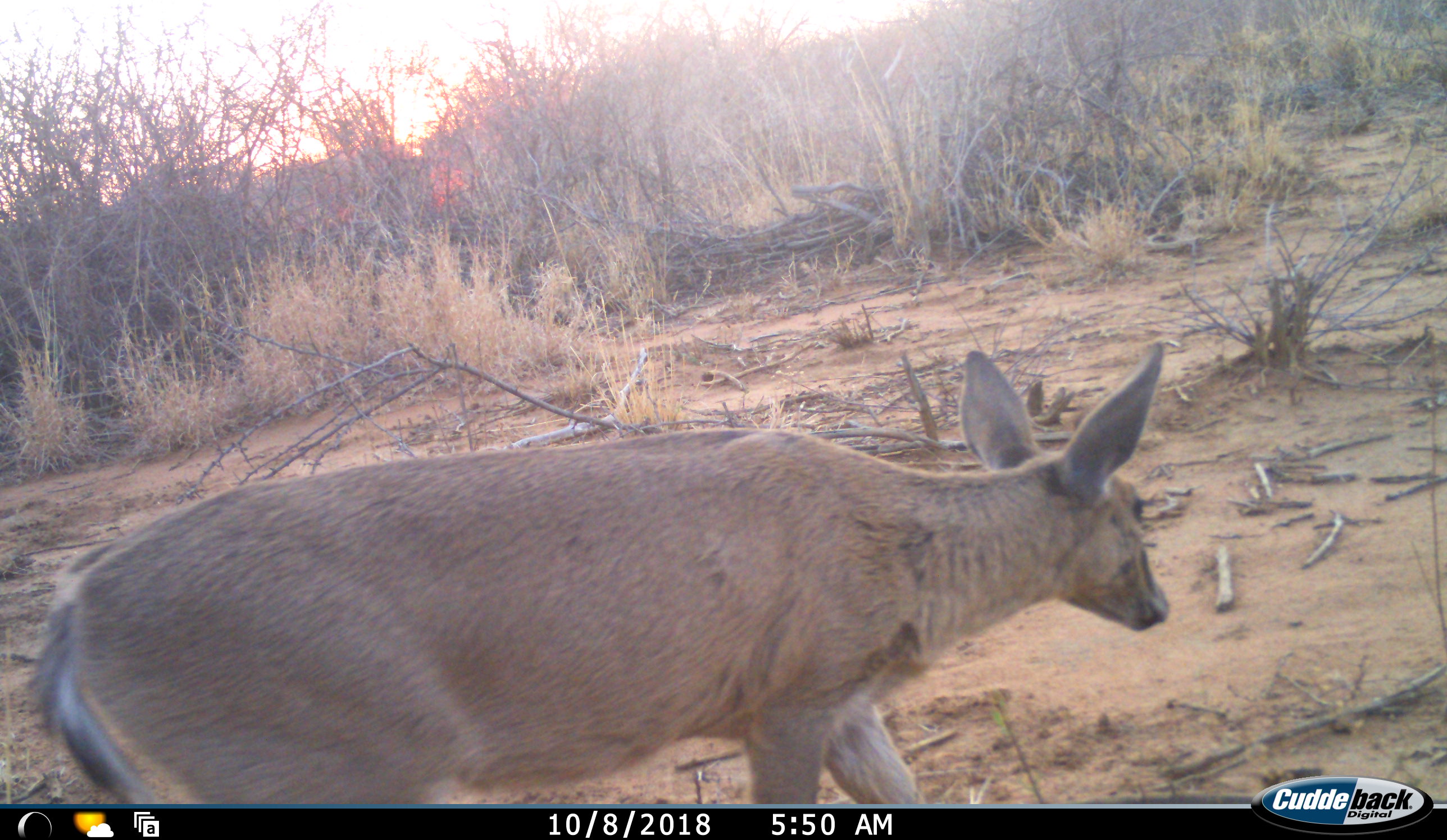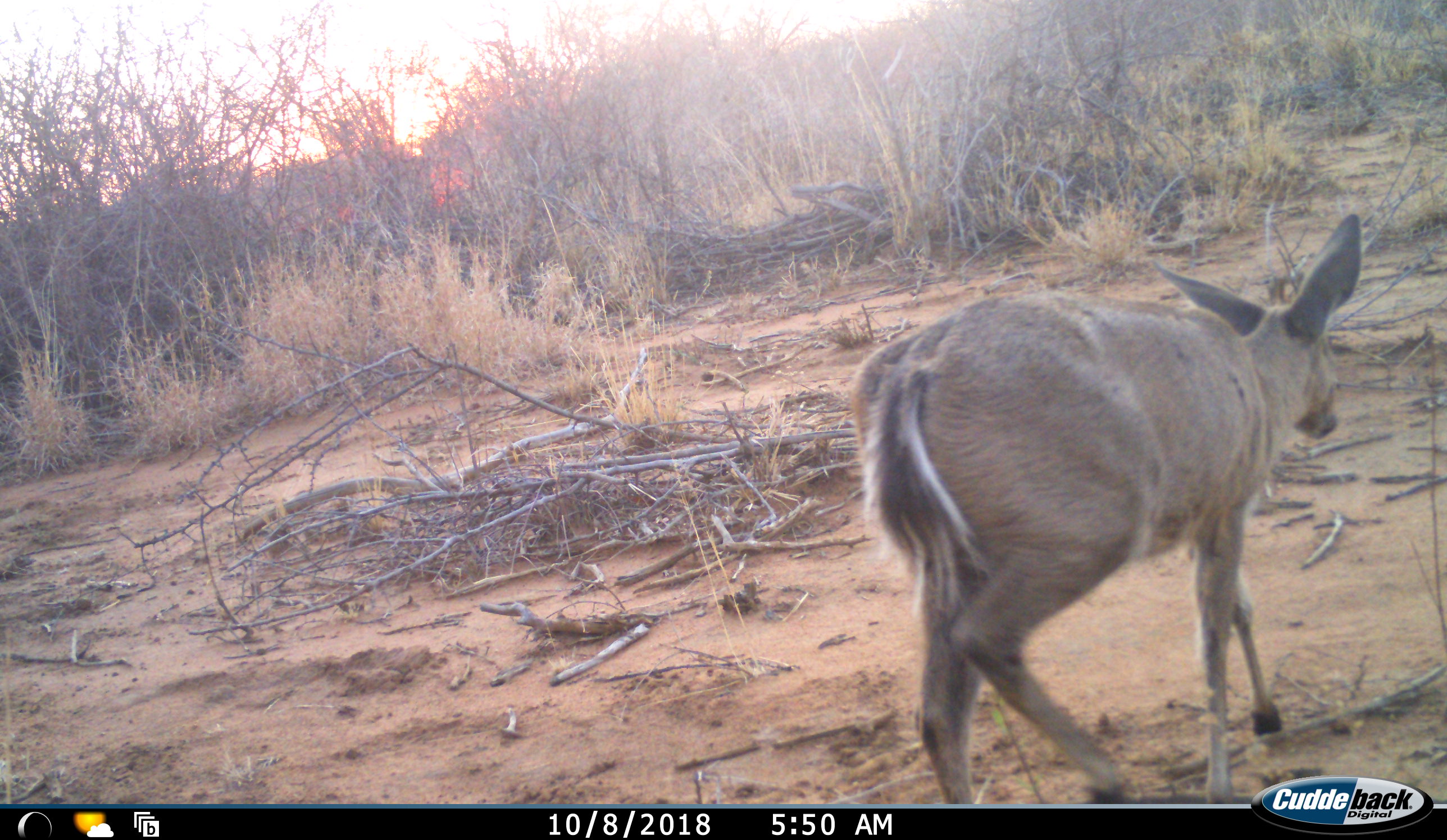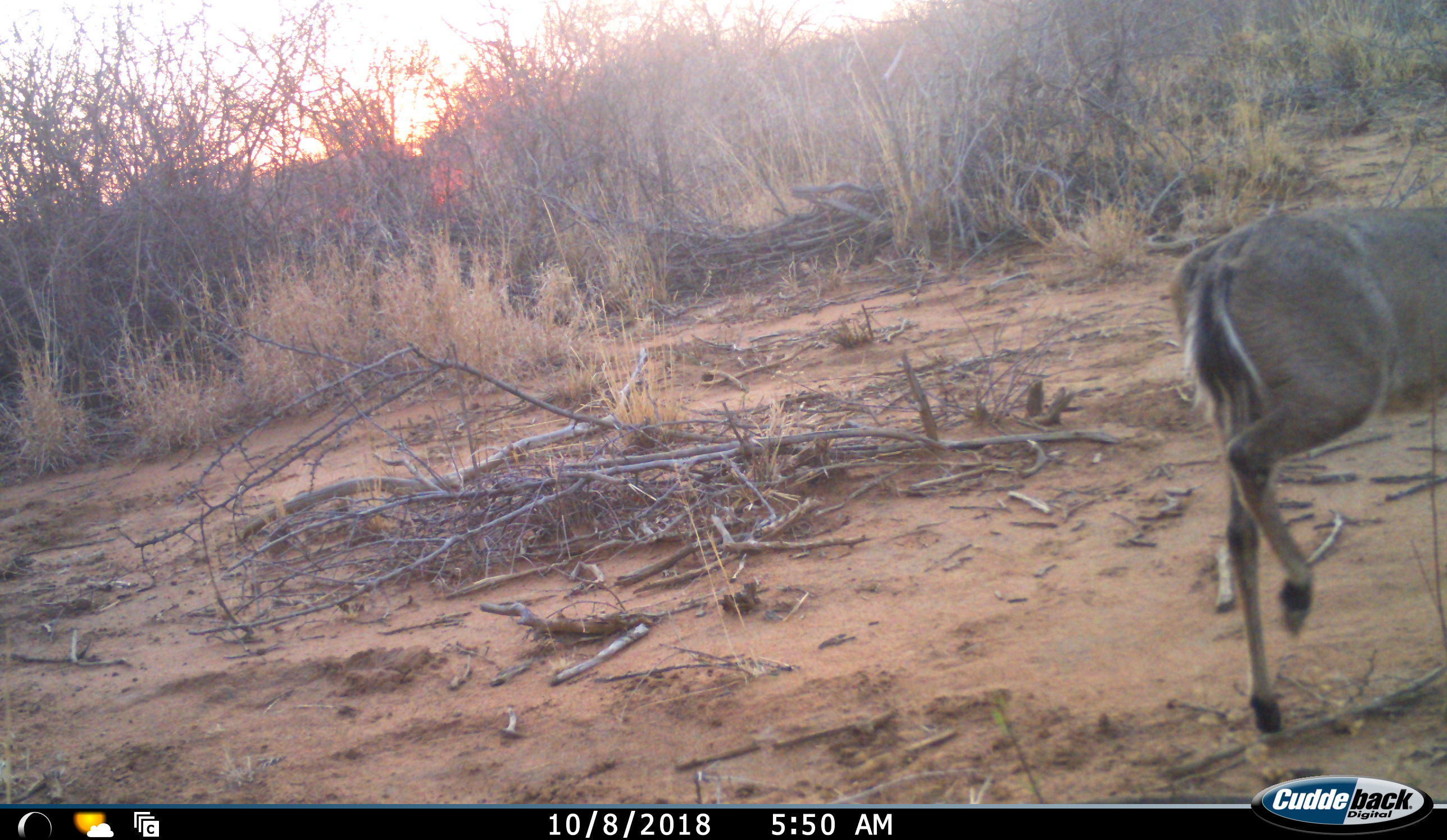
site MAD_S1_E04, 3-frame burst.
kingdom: Animalia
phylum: Chordata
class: Mammalia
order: Artiodactyla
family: Bovidae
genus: Sylvicapra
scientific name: Sylvicapra grimmia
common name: common duiker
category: duikercommongrey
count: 1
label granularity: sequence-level